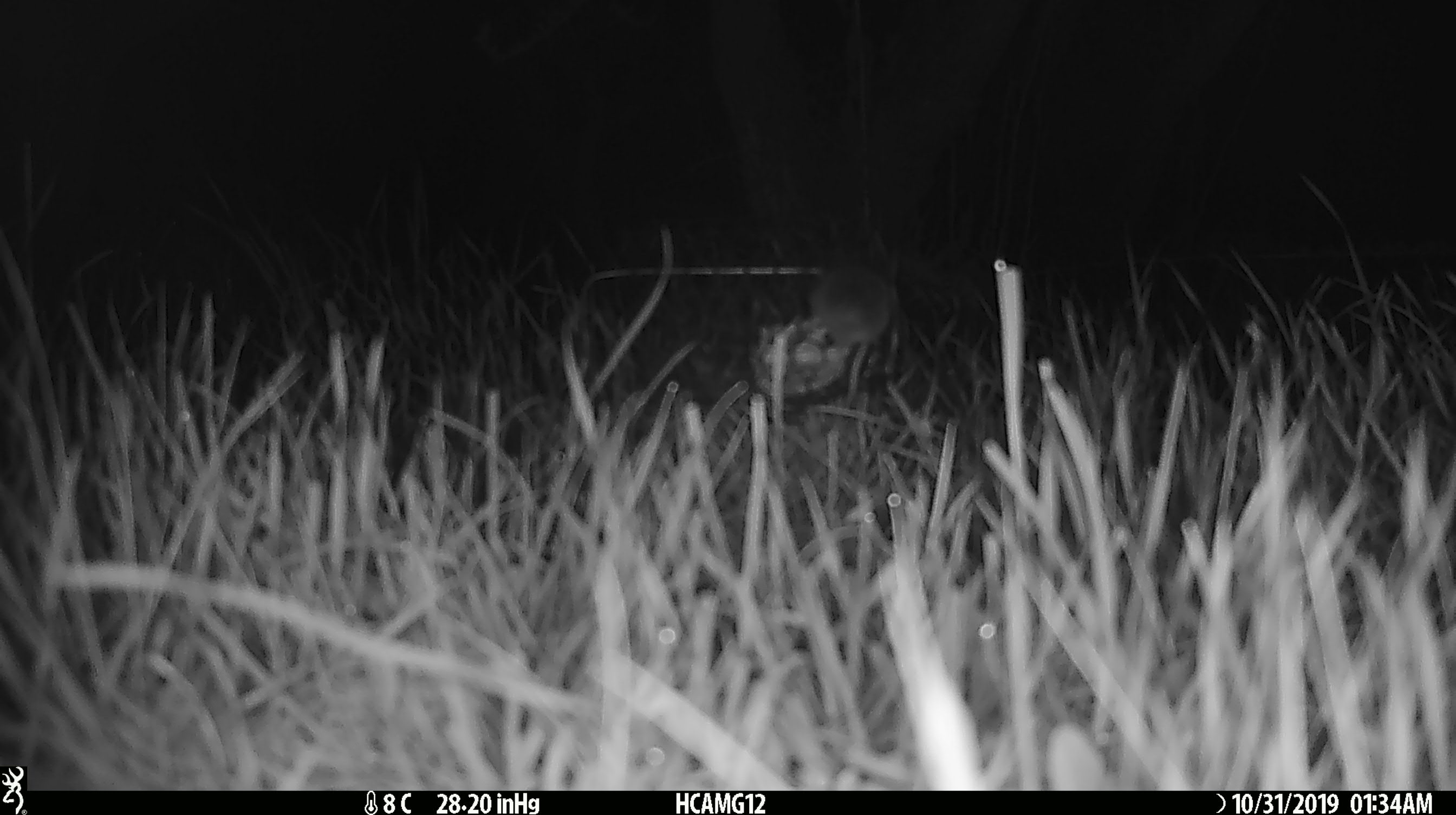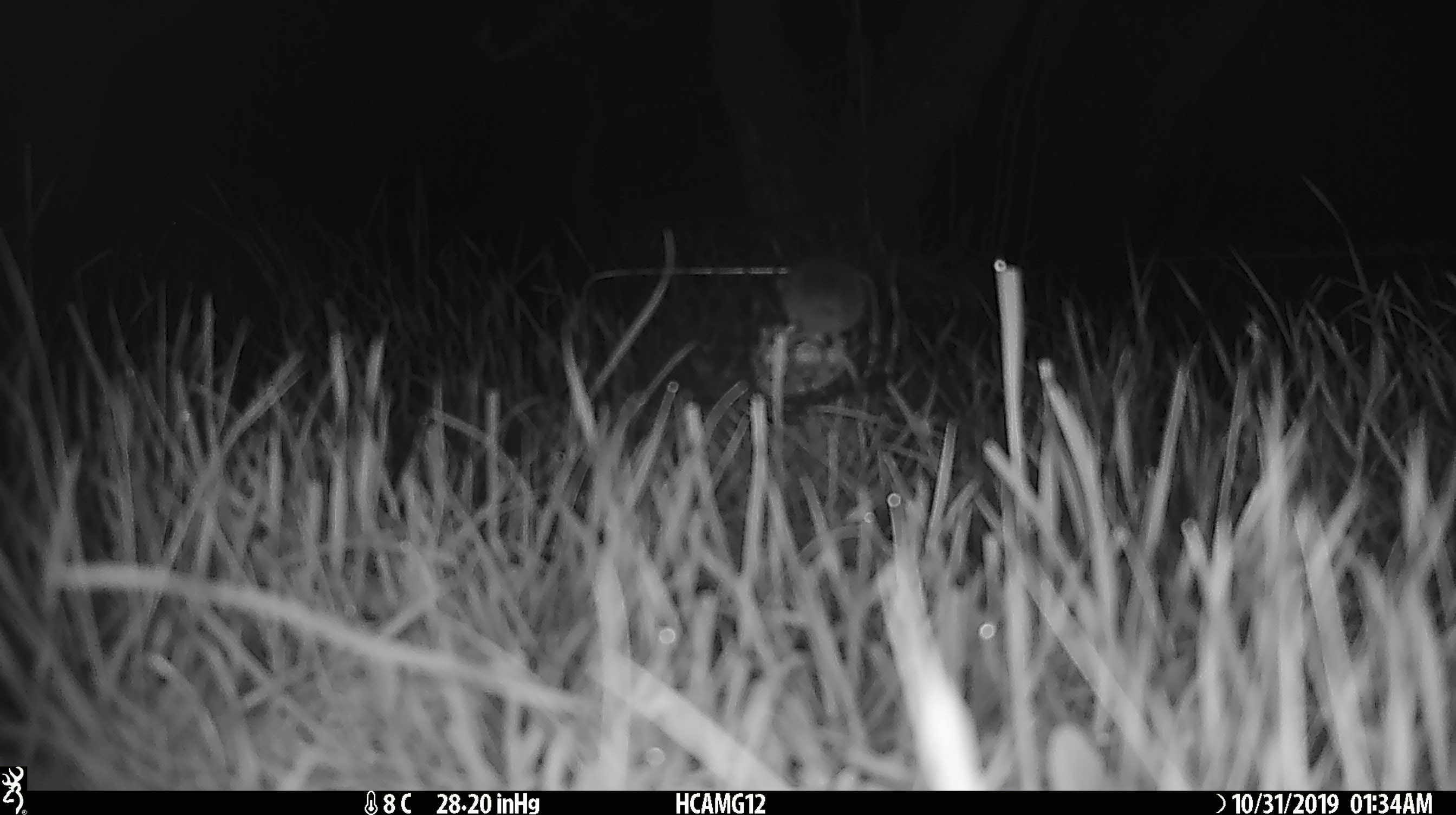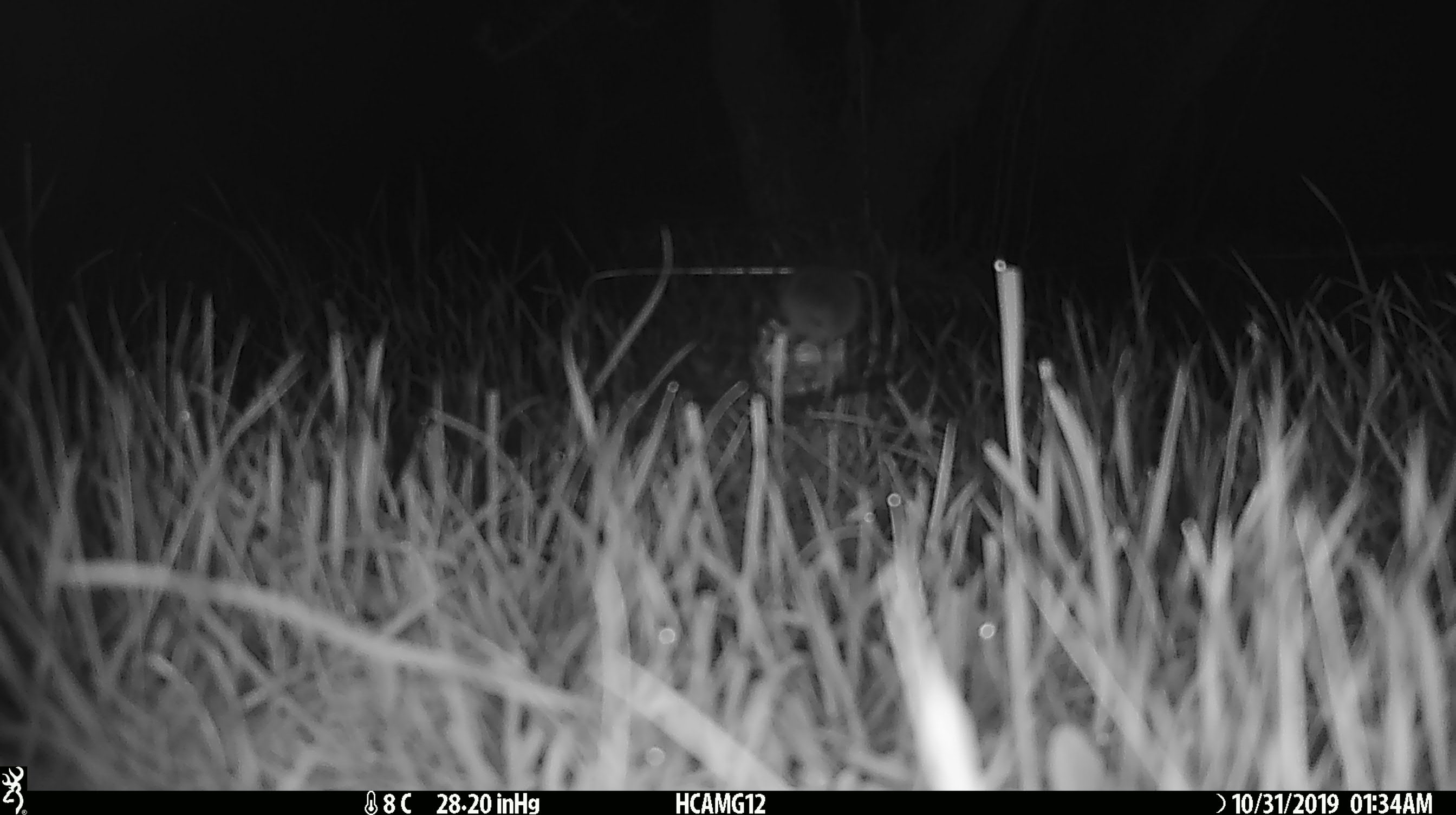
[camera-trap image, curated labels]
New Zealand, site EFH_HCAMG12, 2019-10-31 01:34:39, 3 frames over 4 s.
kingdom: Animalia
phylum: Chordata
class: Mammalia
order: Rodentia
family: Muridae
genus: Mus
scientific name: Mus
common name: mouse